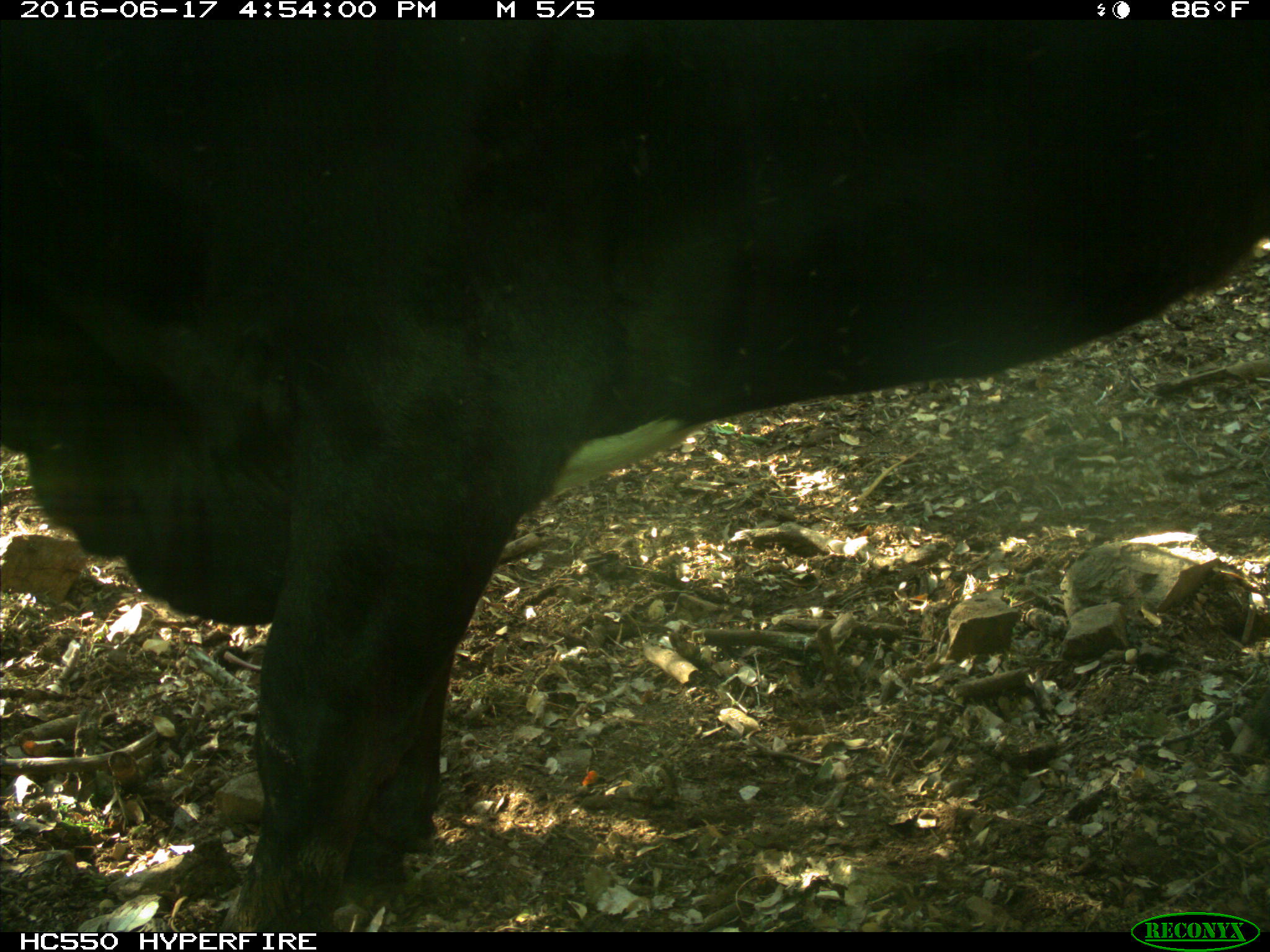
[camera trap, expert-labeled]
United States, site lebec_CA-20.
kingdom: Animalia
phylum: Chordata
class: Mammalia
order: Artiodactyla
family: Bovidae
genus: Bos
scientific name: Bos taurus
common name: domestic cow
Bos taurus (domestic cow).